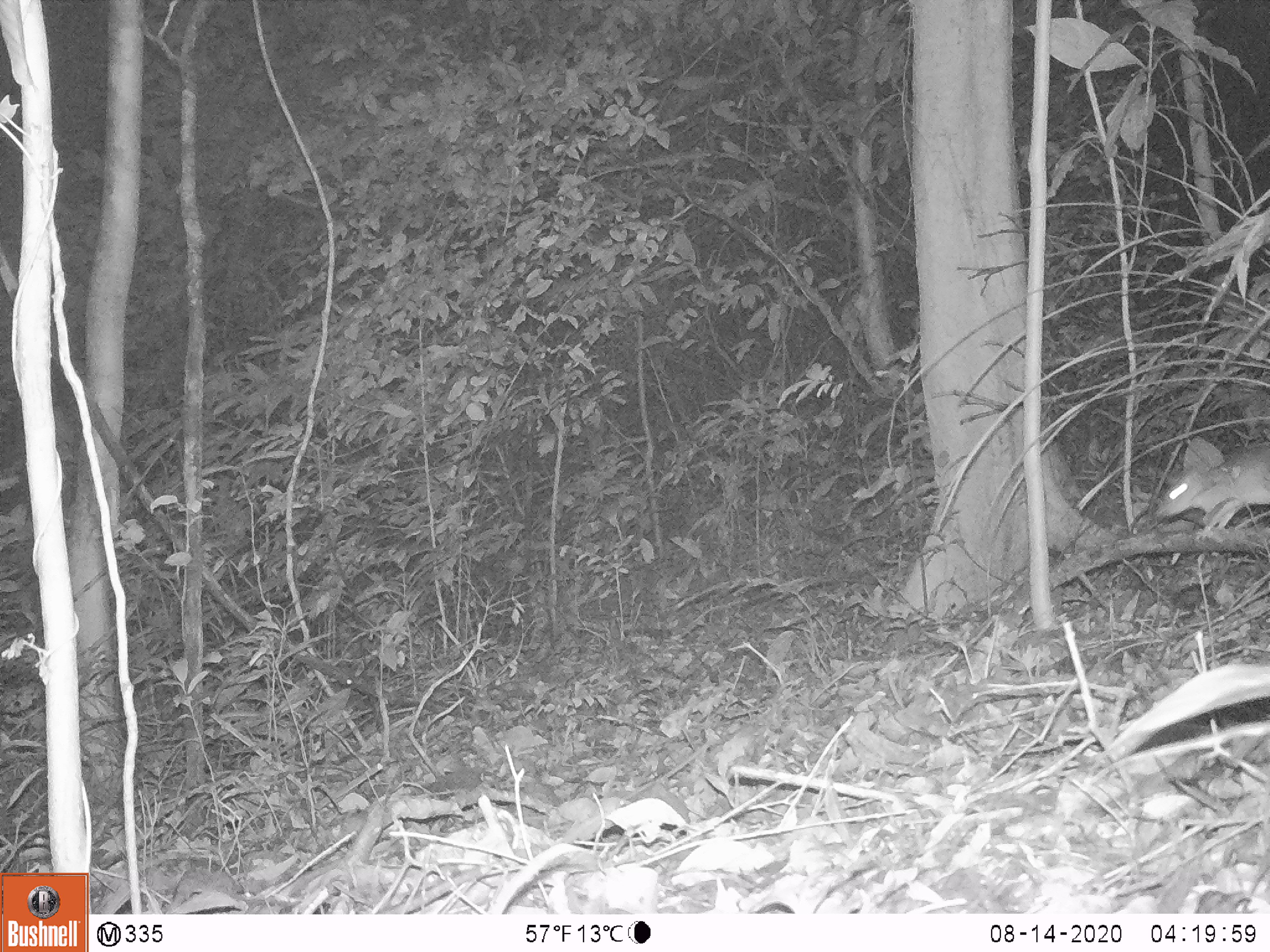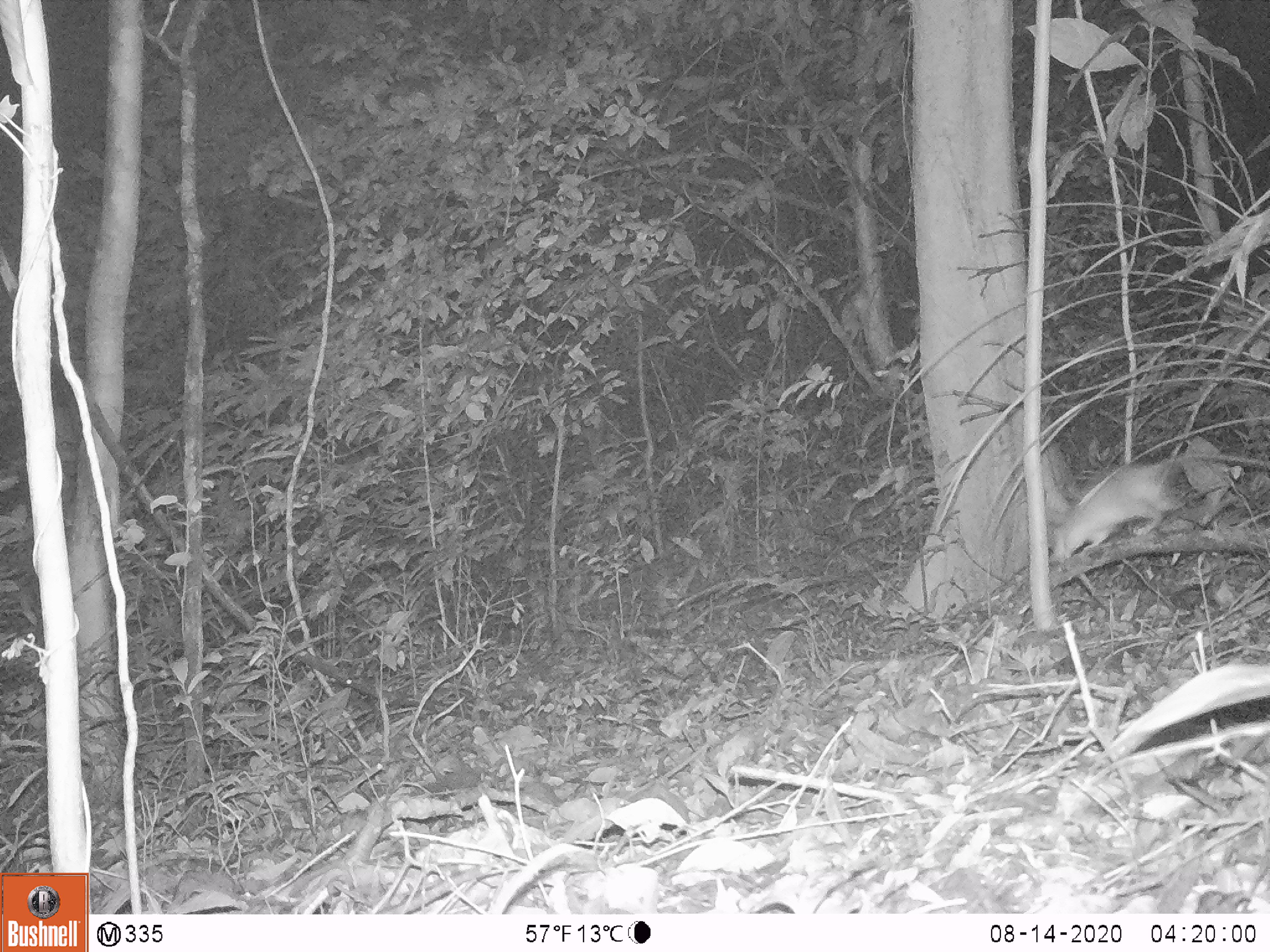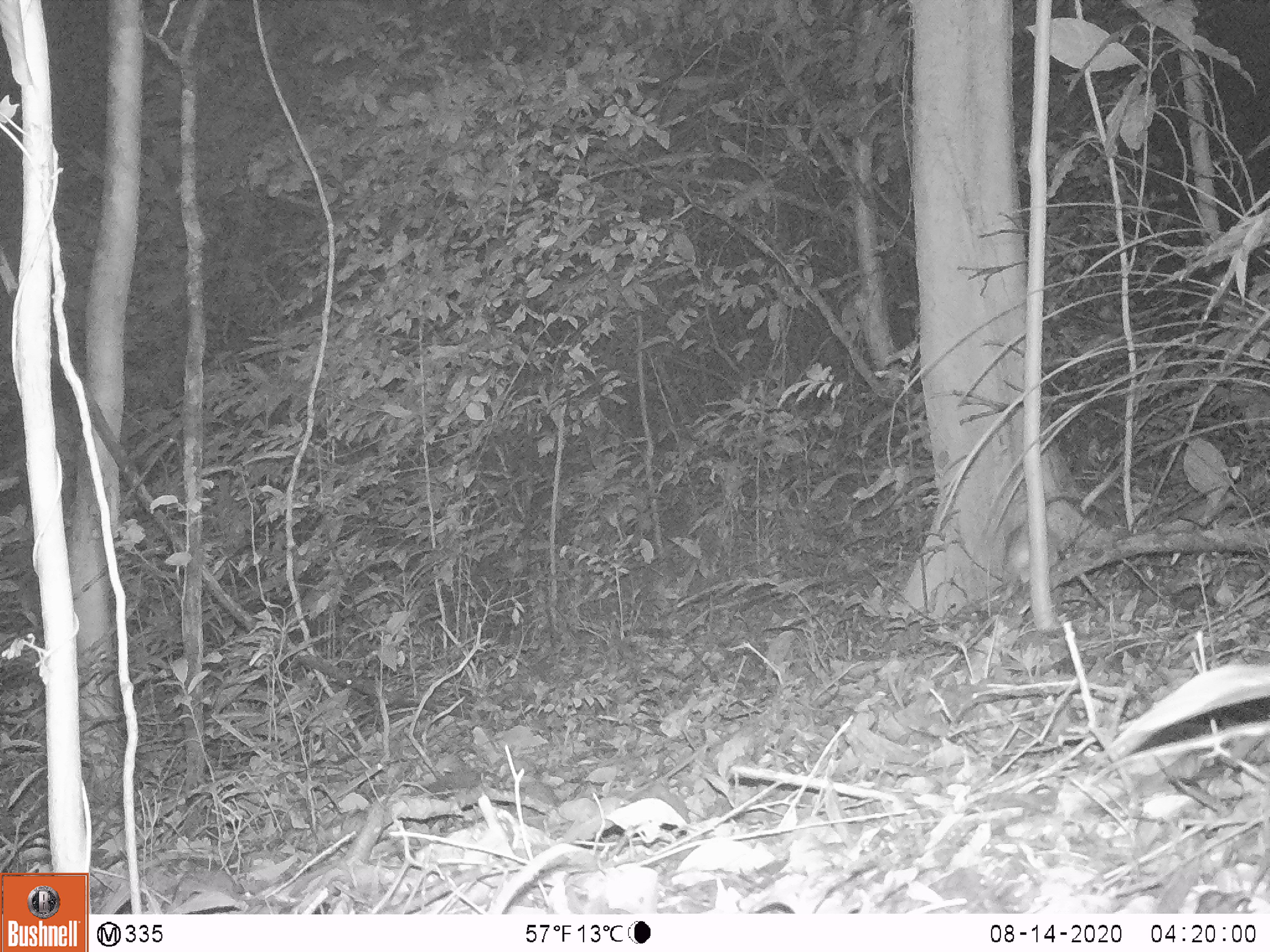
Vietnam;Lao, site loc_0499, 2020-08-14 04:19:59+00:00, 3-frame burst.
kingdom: Animalia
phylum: Chordata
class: Mammalia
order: Rodentia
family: Muridae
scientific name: Muridae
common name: old-world mice and rats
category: unidentified murid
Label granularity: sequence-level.